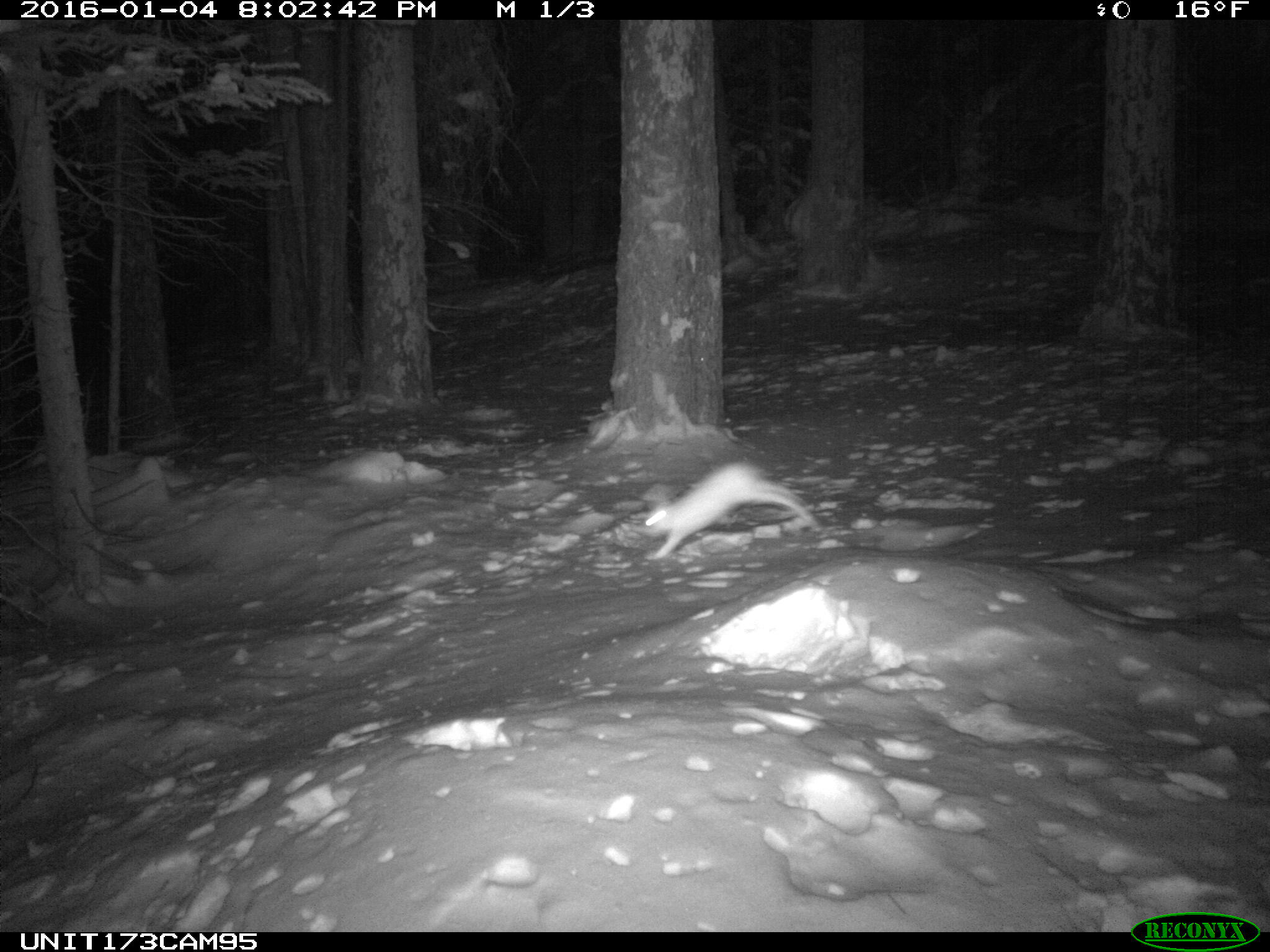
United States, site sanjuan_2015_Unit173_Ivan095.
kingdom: Animalia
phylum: Chordata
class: Mammalia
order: Lagomorpha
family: Leporidae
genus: Lepus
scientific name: Lepus americanus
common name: snowshoe hare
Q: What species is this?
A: Lepus americanus (snowshoe hare).